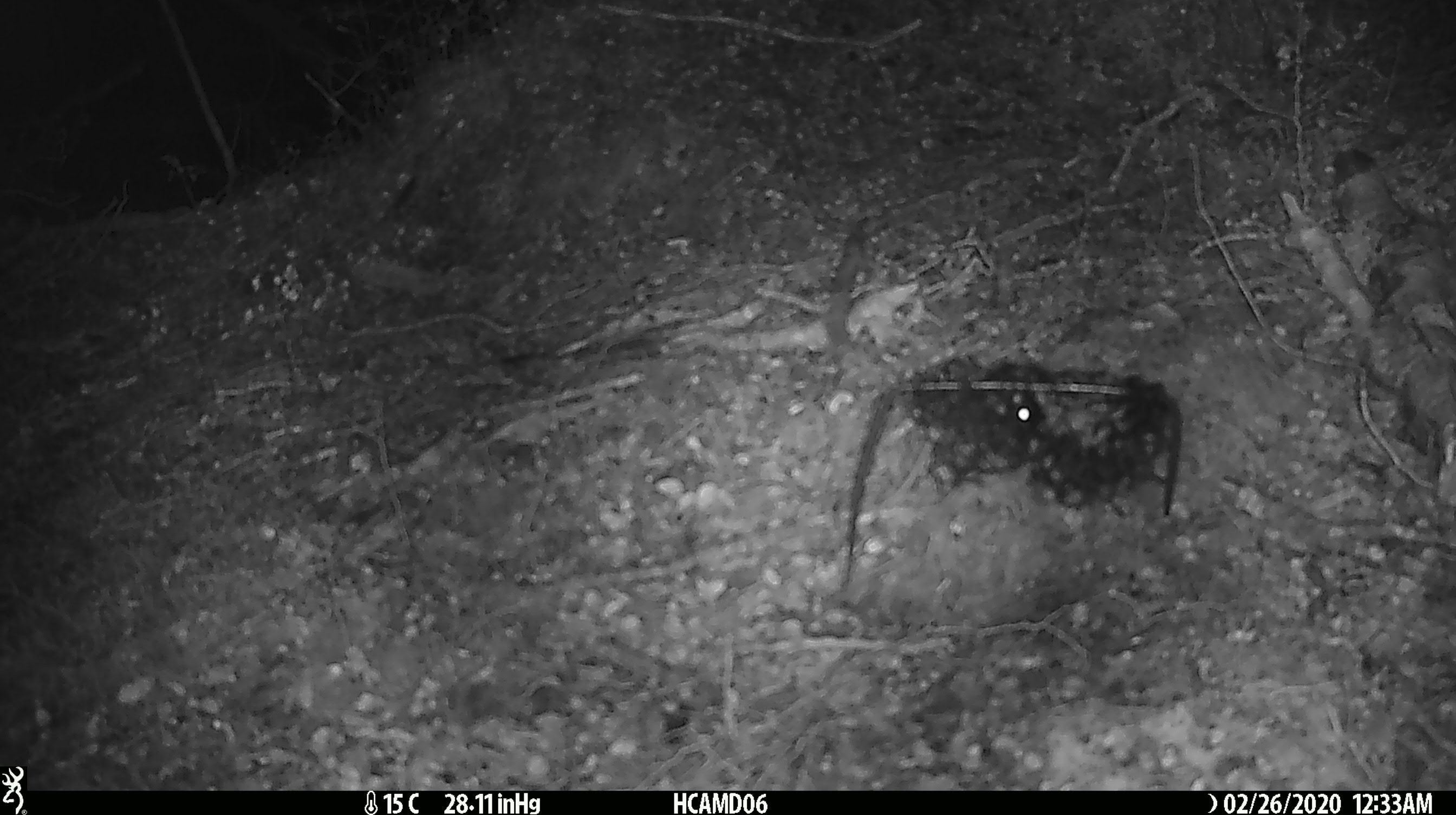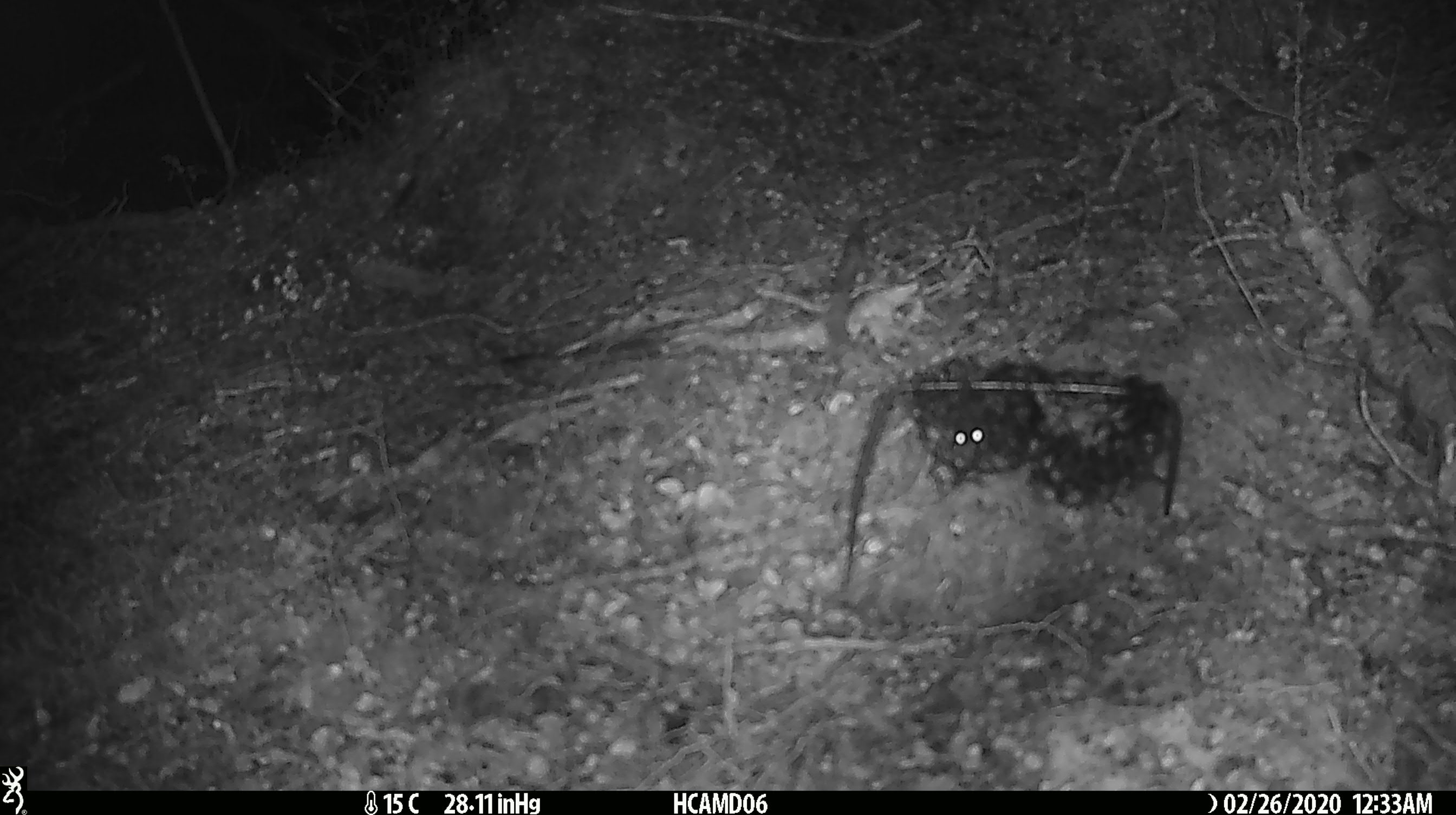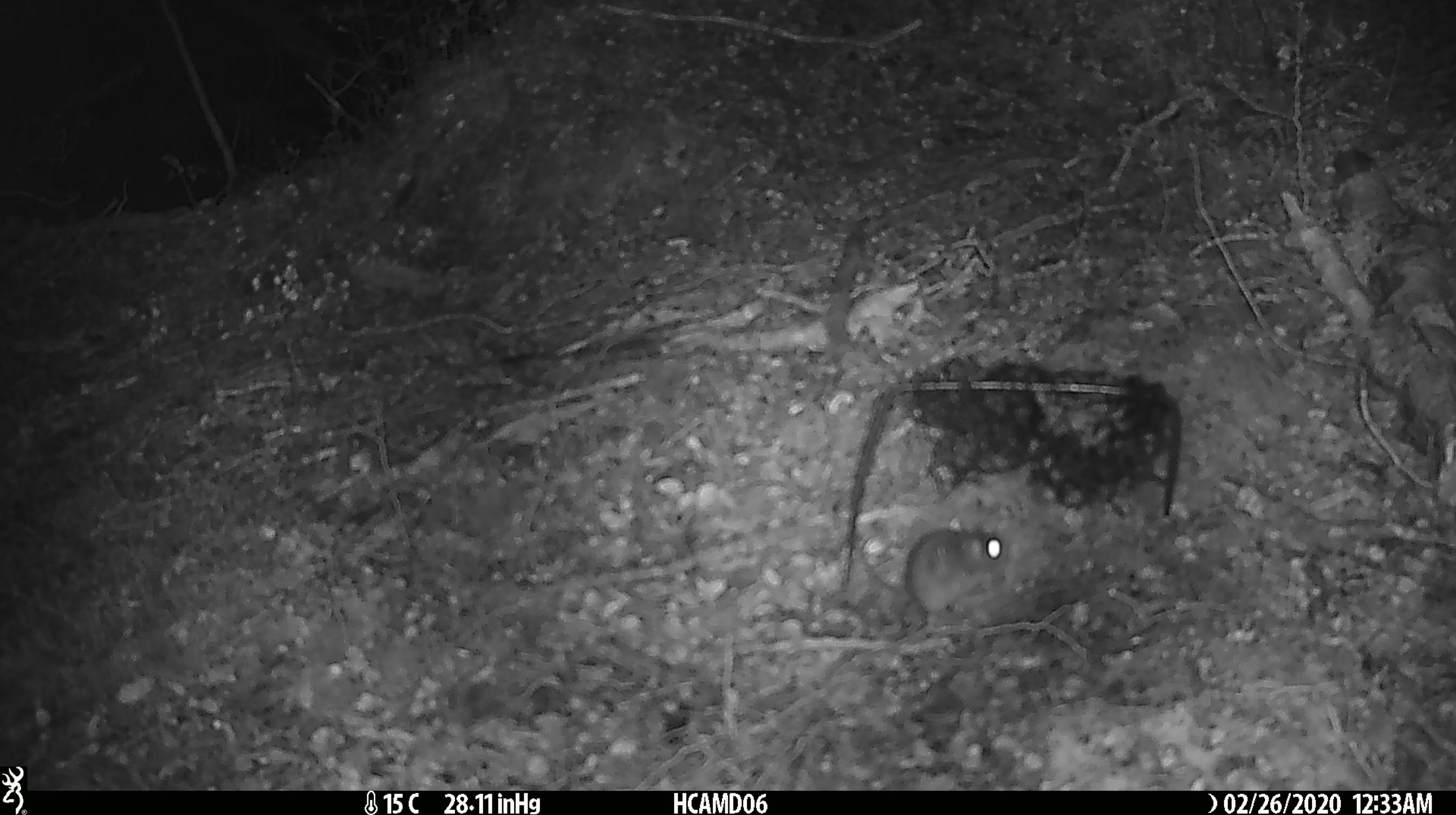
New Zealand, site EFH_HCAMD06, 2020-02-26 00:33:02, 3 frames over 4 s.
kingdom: Animalia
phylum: Chordata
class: Mammalia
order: Rodentia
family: Muridae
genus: Mus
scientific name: Mus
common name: mouse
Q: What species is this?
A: Mouse (Mus).